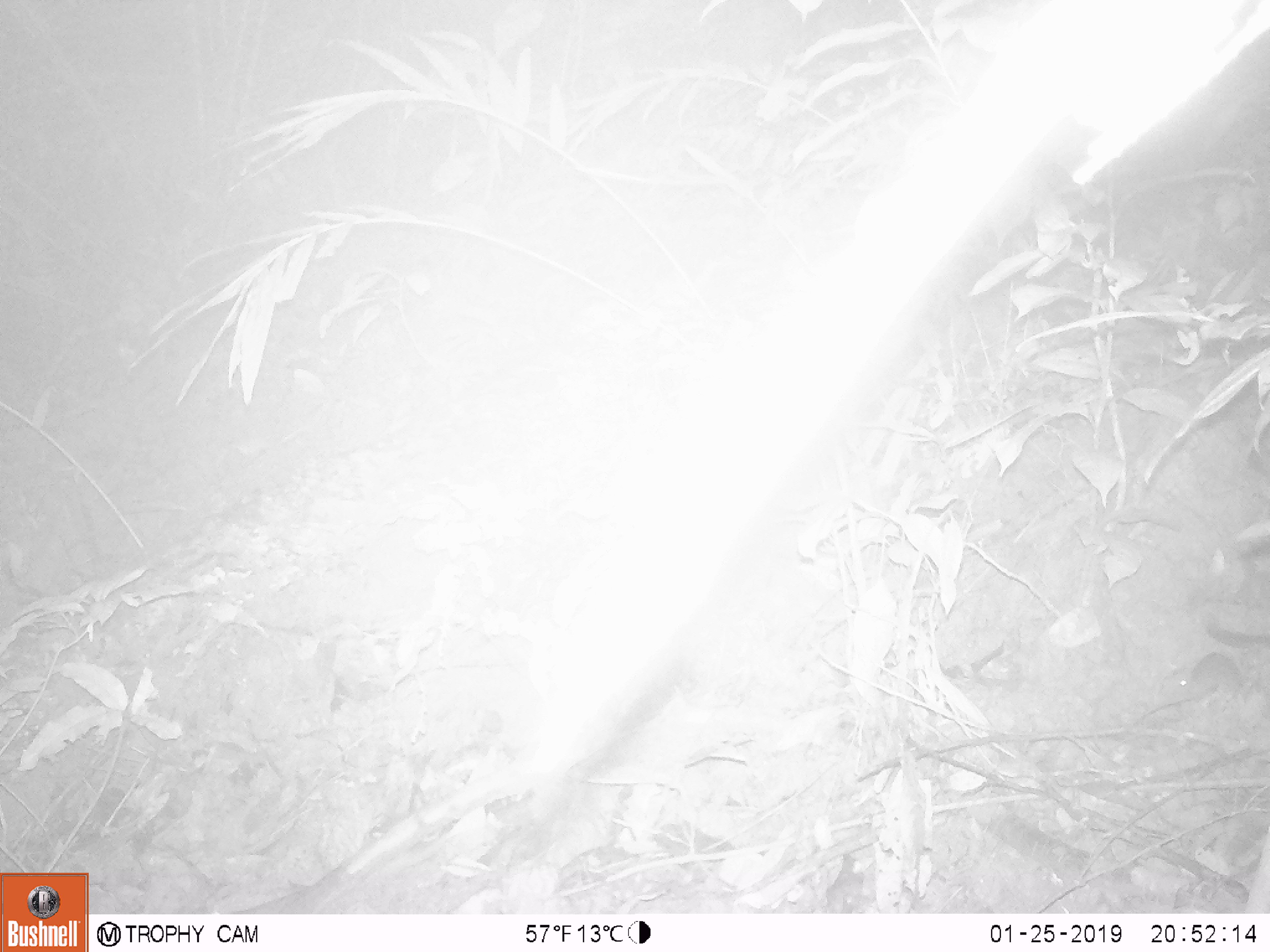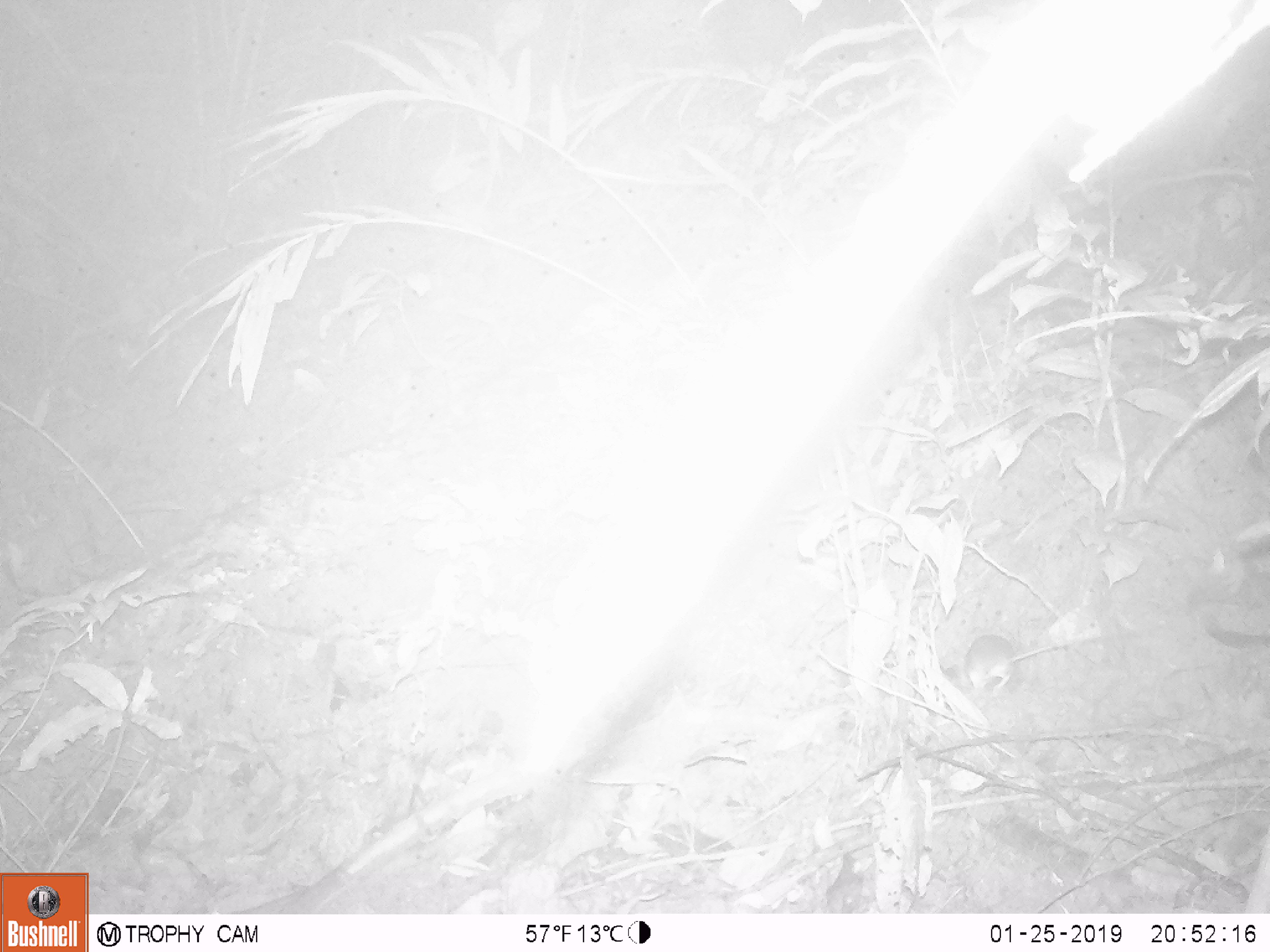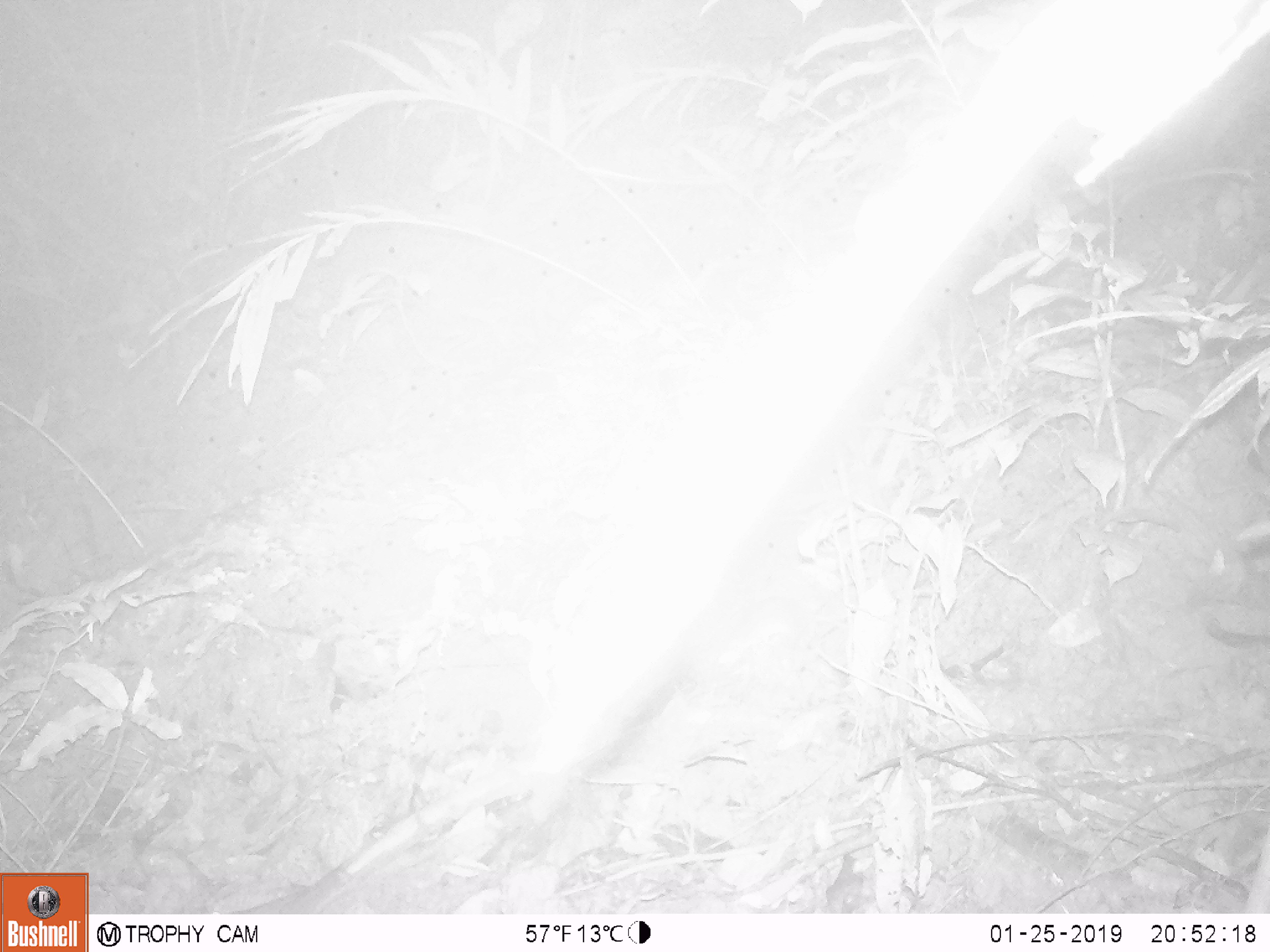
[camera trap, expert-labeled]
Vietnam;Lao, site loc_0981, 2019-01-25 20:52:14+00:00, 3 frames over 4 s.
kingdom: Animalia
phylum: Chordata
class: Mammalia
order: Rodentia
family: Muridae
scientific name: Muridae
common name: old-world mice and rats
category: unidentified murid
Unidentified murid (old-world mice and rats) (Muridae). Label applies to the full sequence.